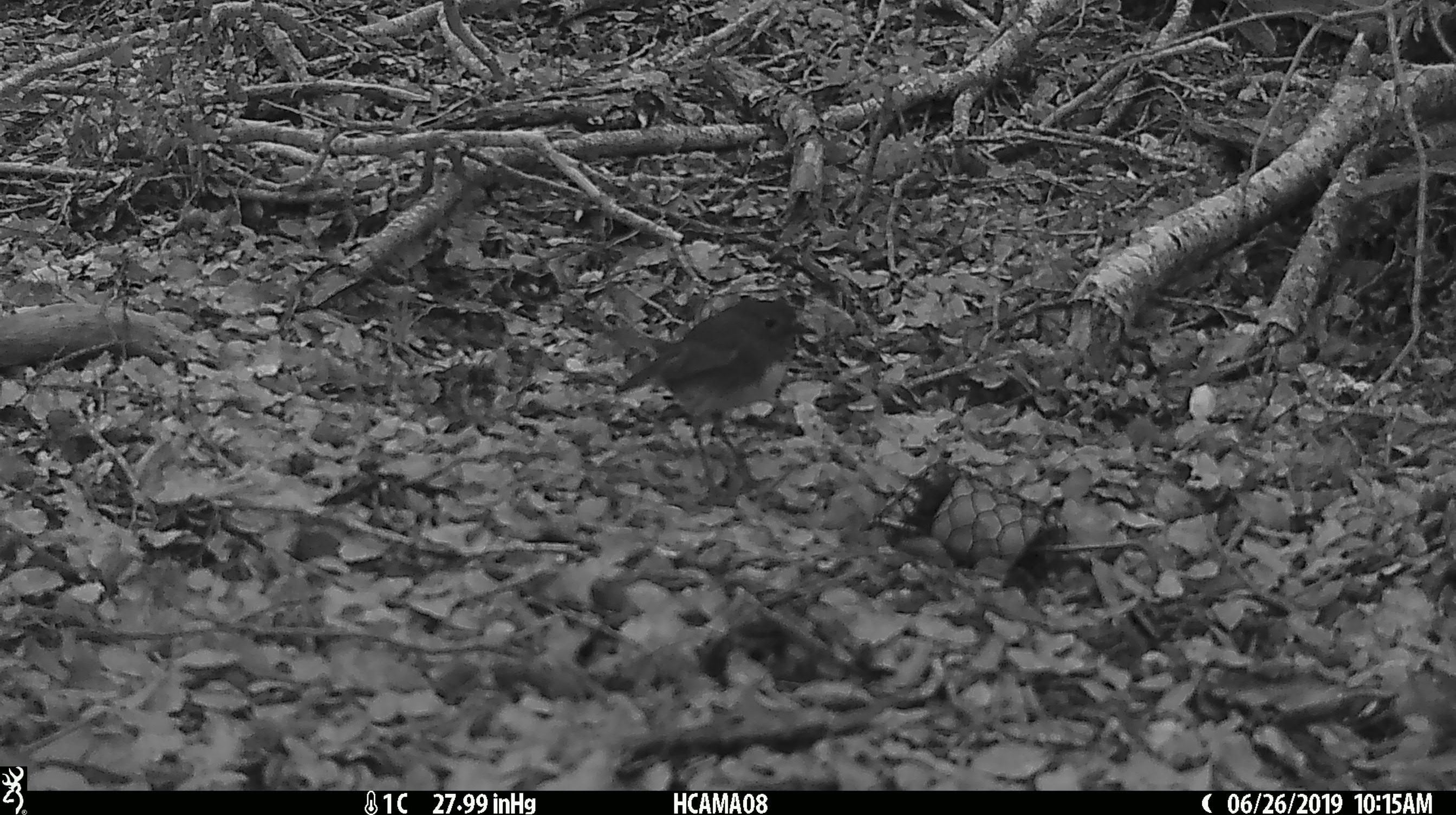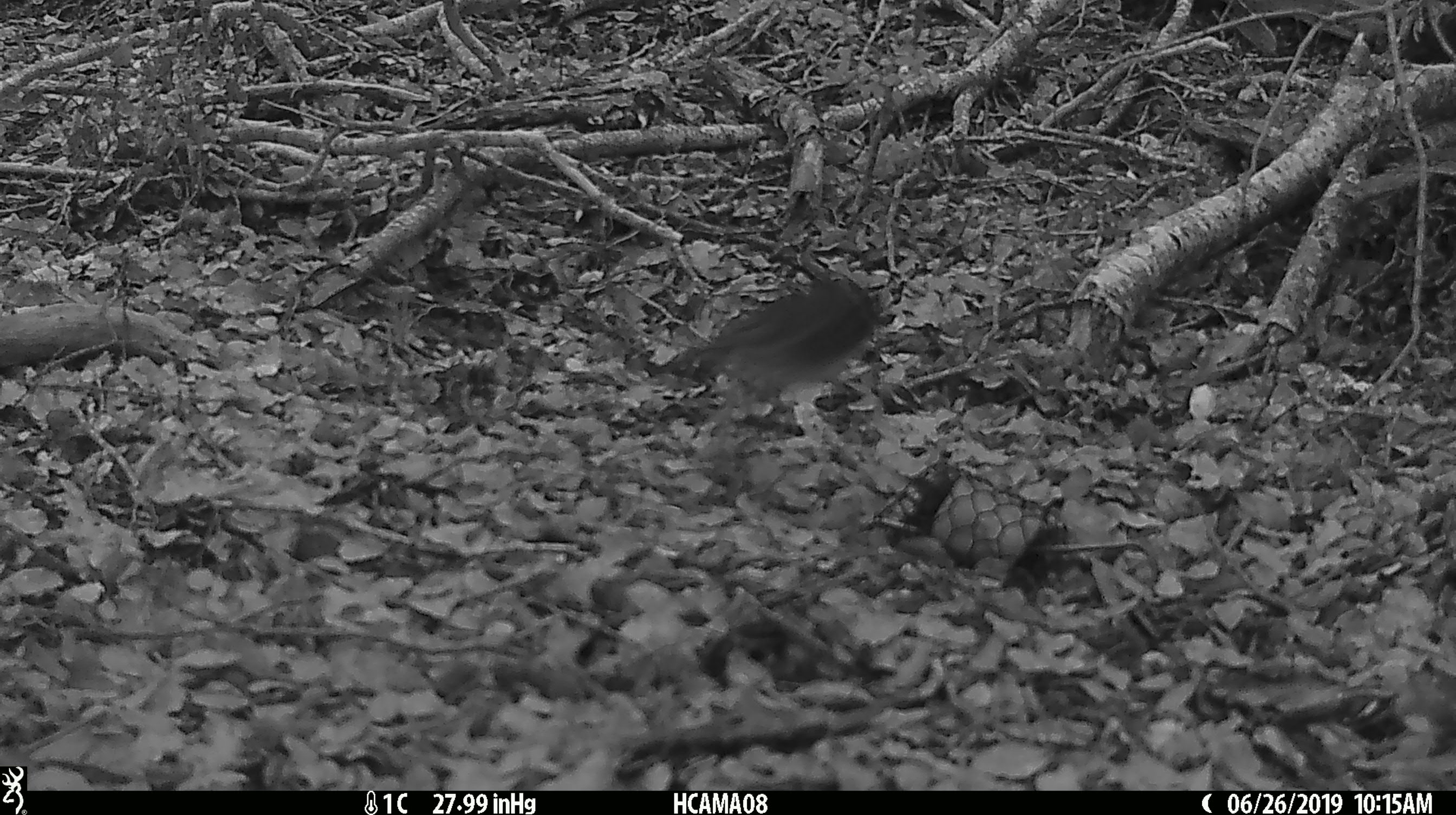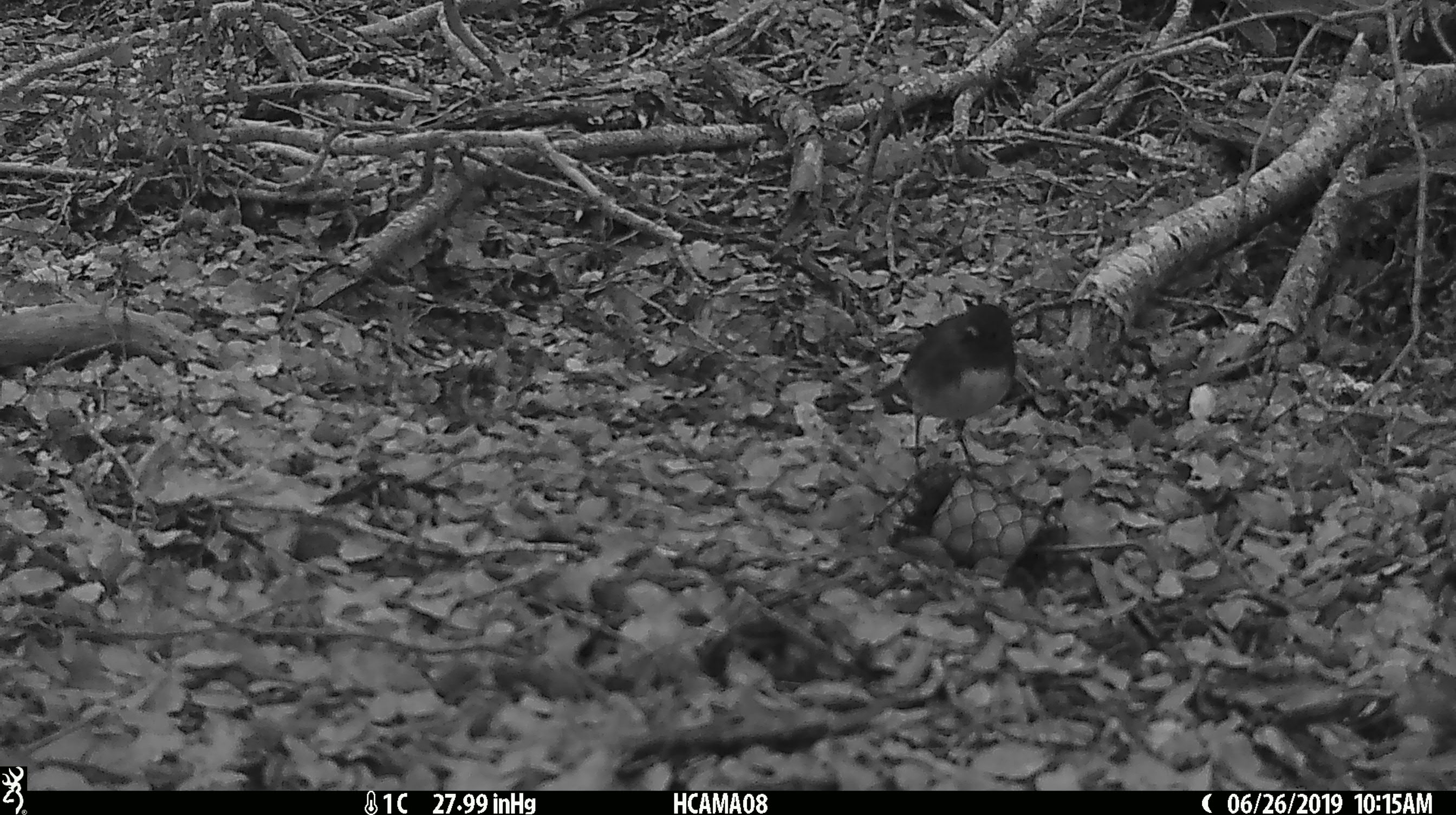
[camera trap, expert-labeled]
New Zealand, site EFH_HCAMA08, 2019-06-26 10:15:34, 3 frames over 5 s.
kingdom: Animalia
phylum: Chordata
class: Aves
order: Passeriformes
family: Petroicidae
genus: Petroica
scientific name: Petroica australis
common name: new zealand robin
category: robin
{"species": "robin (new zealand robin) (Petroica australis)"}